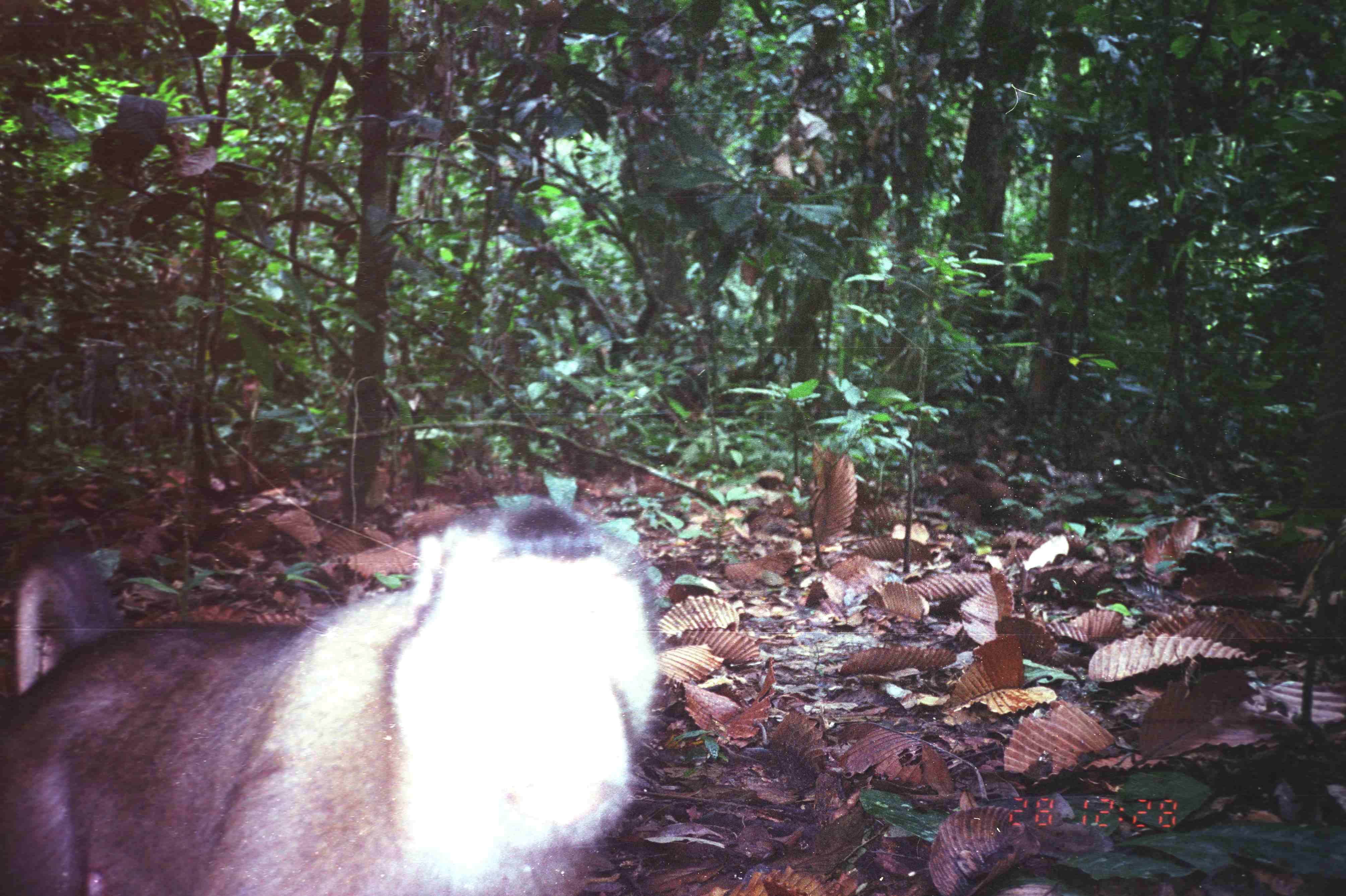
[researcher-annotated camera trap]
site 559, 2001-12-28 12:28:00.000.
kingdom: Animalia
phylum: Chordata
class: Mammalia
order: Primates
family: Cercopithecidae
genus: Macaca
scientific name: Macaca nemestrina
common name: southern pig-tailed macaque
Macaca nemestrina (southern pig-tailed macaque), count 1.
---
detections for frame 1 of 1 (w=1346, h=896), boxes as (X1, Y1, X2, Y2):
macaca nemestrina: (0, 494, 669, 896)